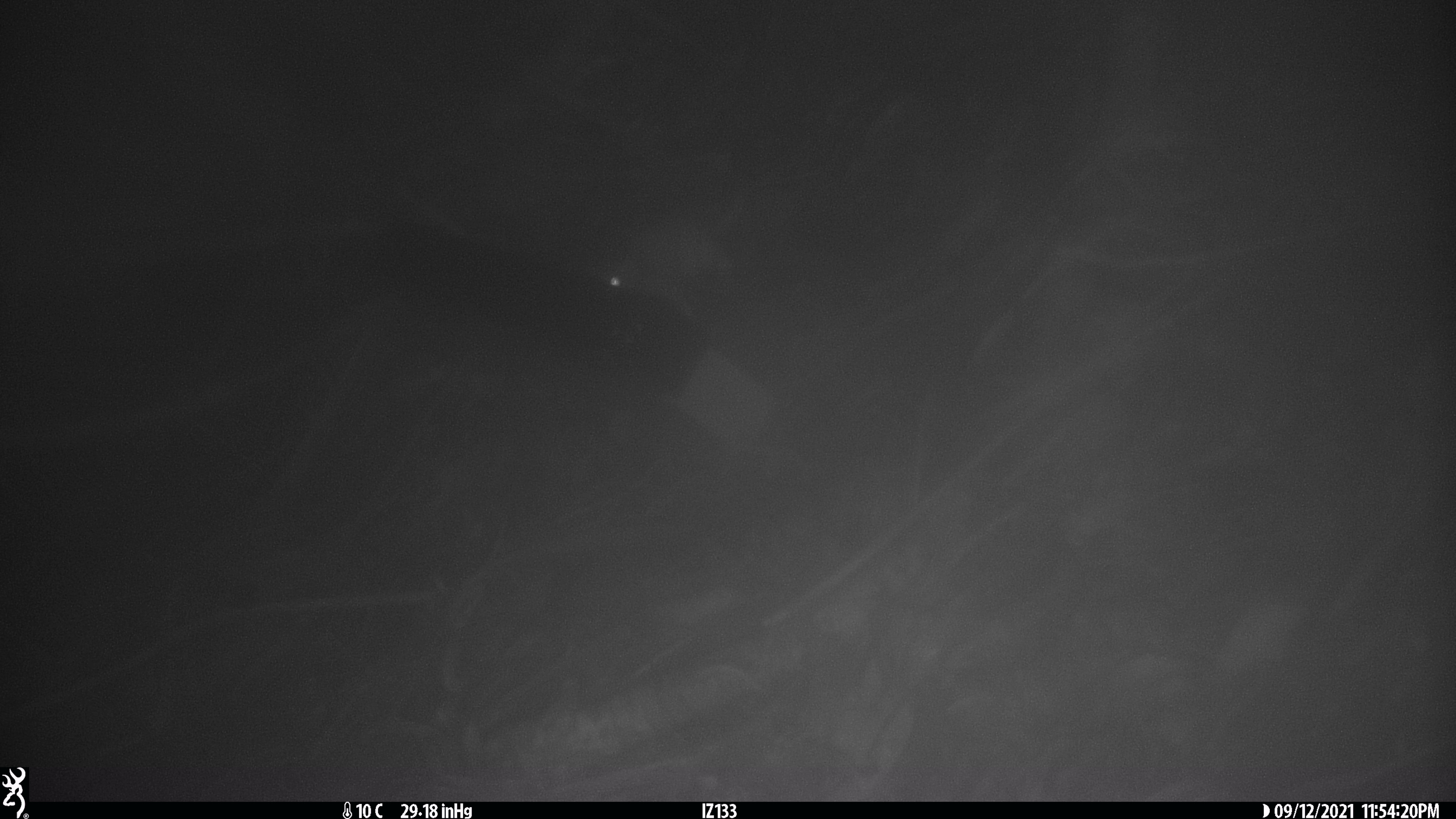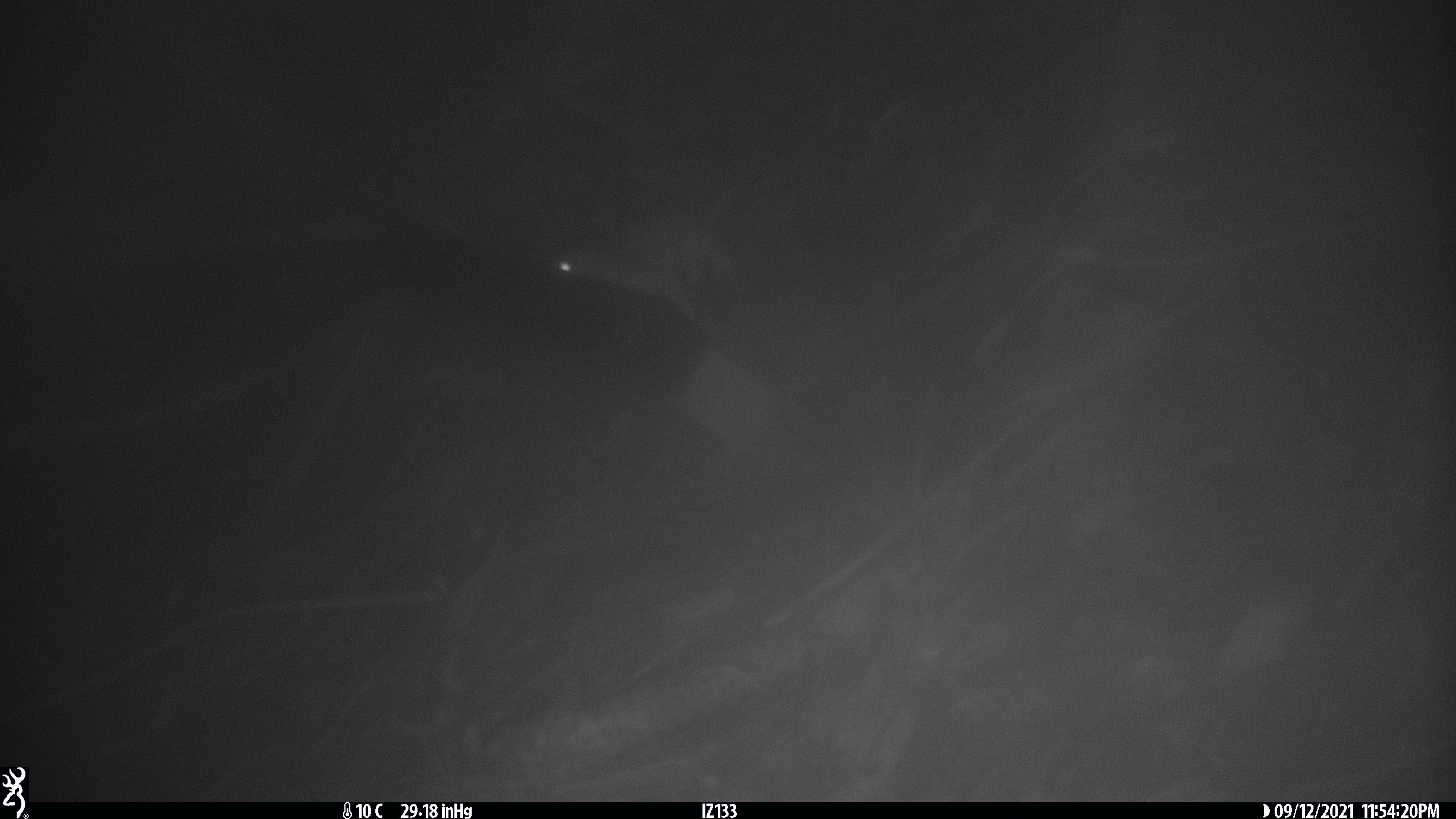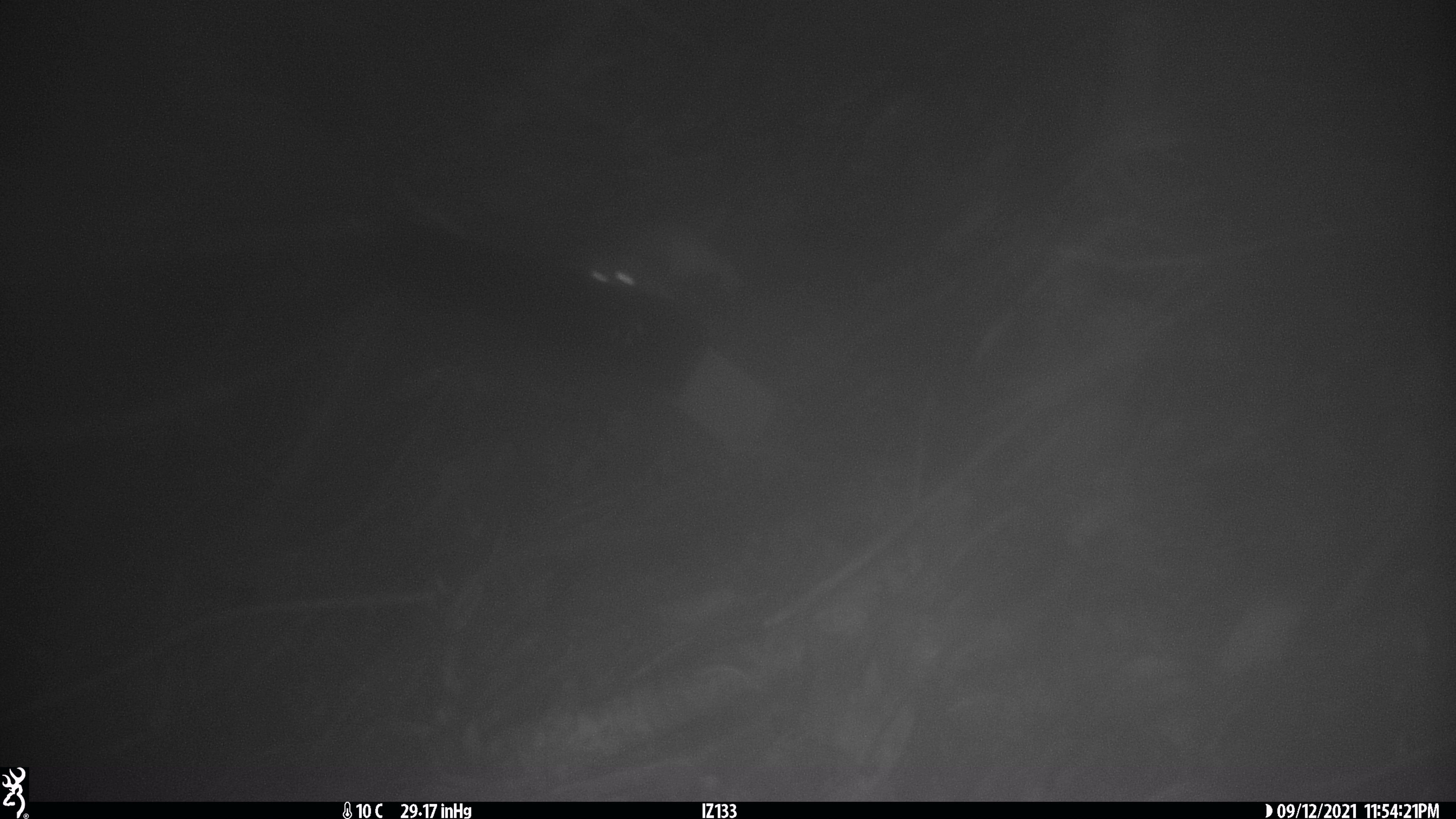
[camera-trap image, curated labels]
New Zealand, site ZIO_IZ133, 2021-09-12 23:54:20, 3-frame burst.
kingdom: Animalia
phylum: Chordata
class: Mammalia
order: Carnivora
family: Mustelidae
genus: Mustela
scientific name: Mustela erminea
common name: stoat